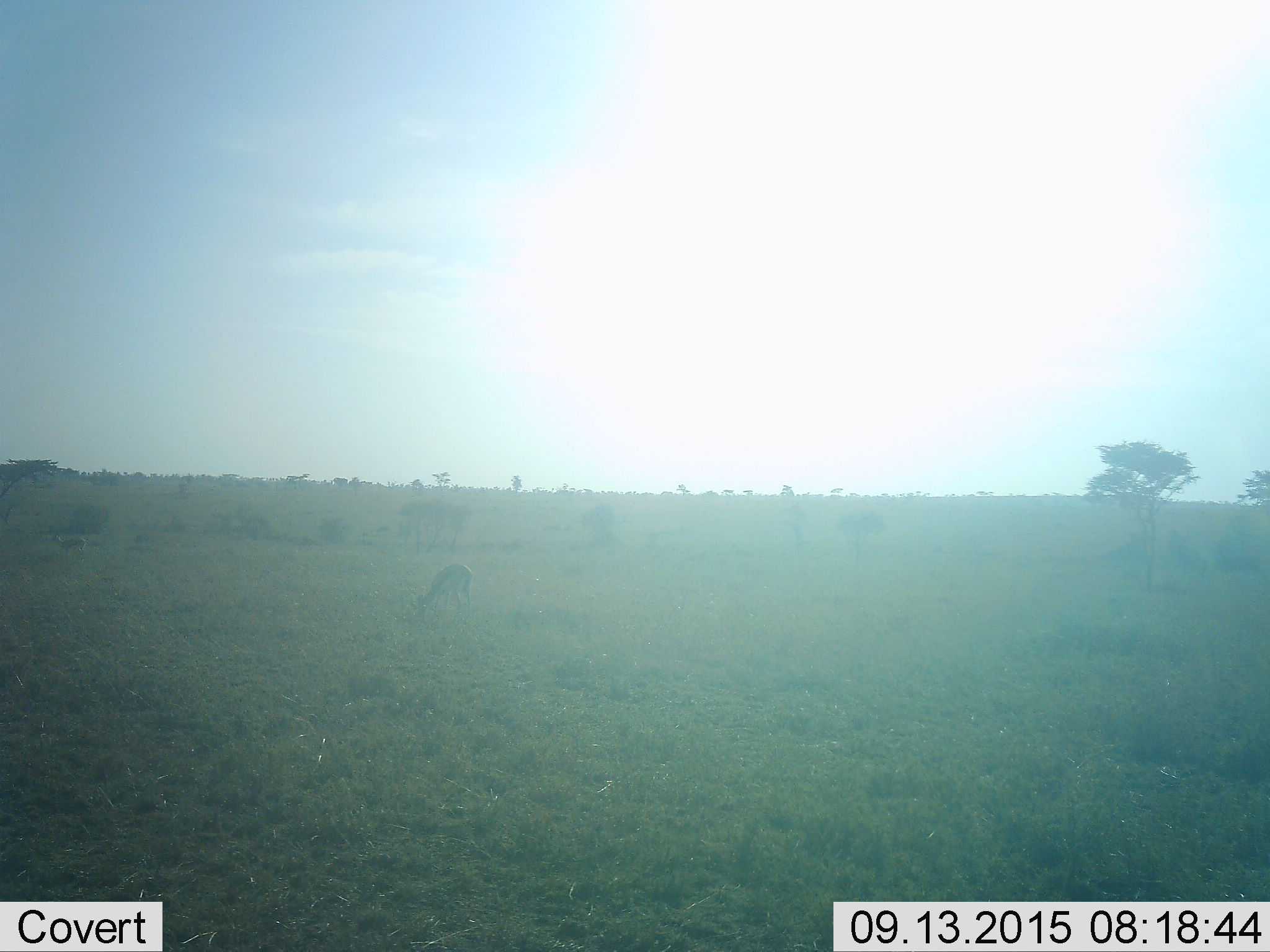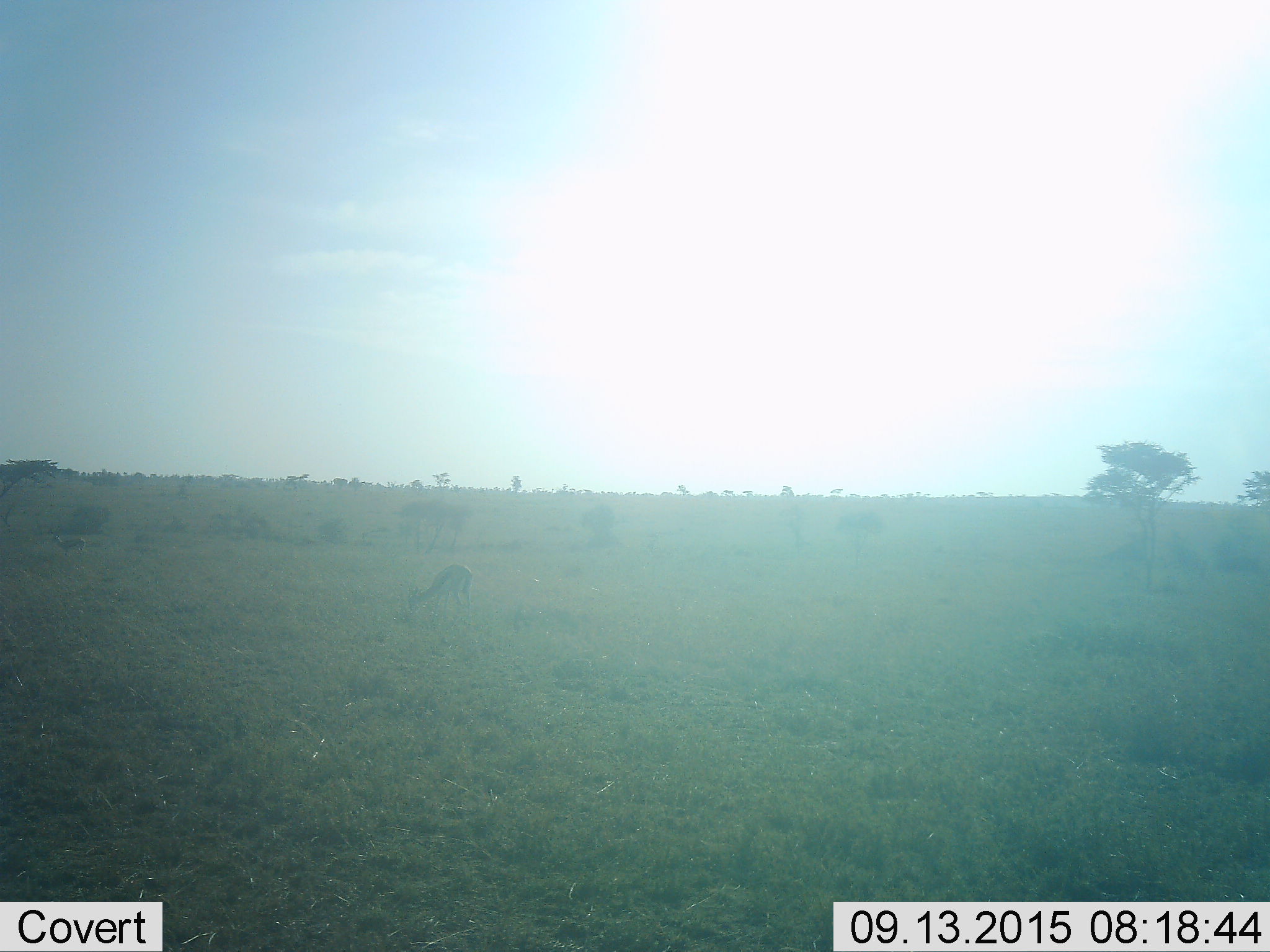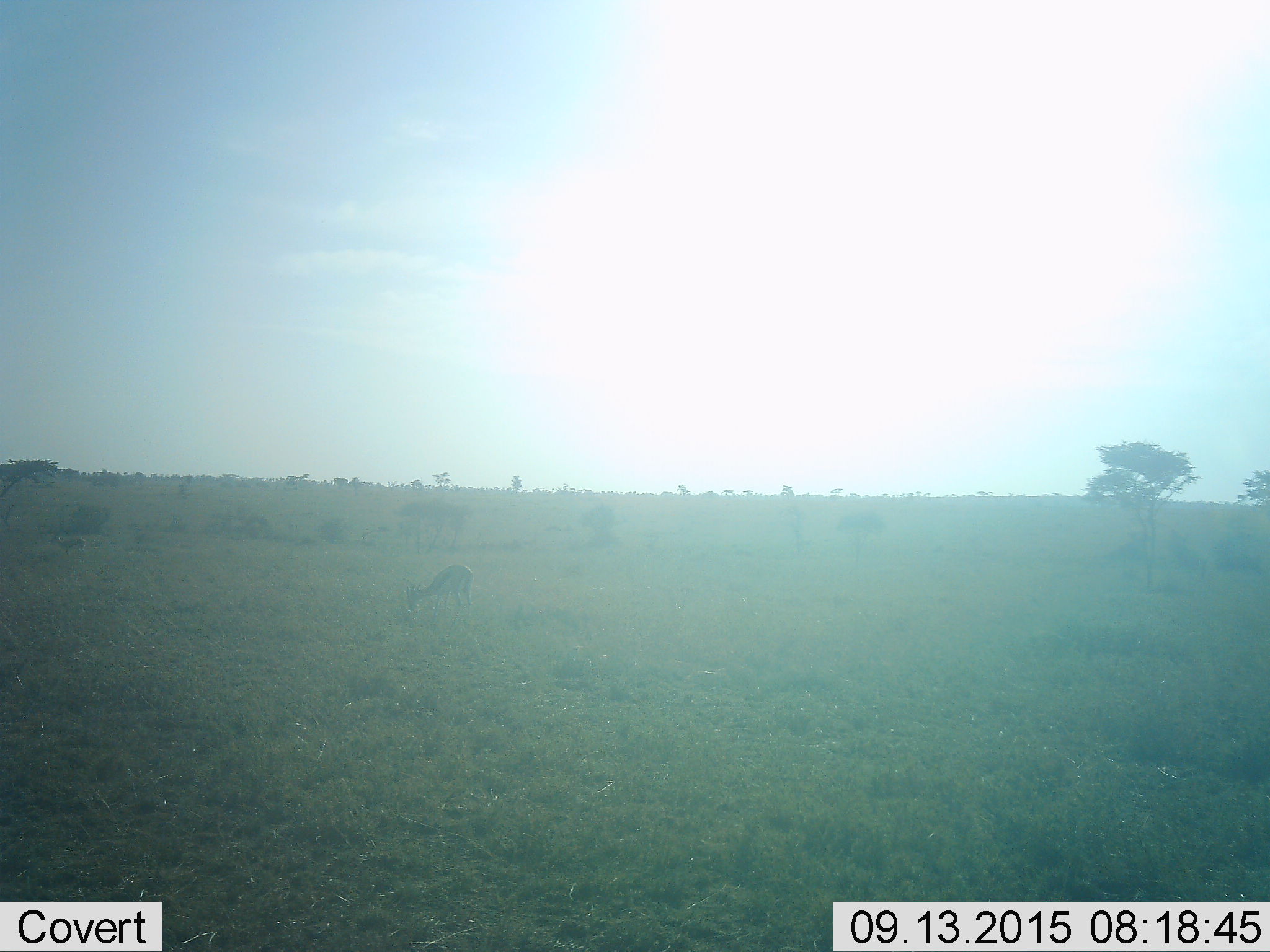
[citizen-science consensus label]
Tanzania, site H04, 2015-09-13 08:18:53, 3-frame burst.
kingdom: Animalia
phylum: Chordata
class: Mammalia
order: Artiodactyla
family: Bovidae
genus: Eudorcas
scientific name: Eudorcas thomsonii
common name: thomson's gazelle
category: gazellethomsons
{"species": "gazellethomsons (thomson's gazelle) (Eudorcas thomsonii)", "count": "2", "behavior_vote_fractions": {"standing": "50%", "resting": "0%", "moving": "0%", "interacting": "0%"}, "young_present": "0%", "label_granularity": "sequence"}